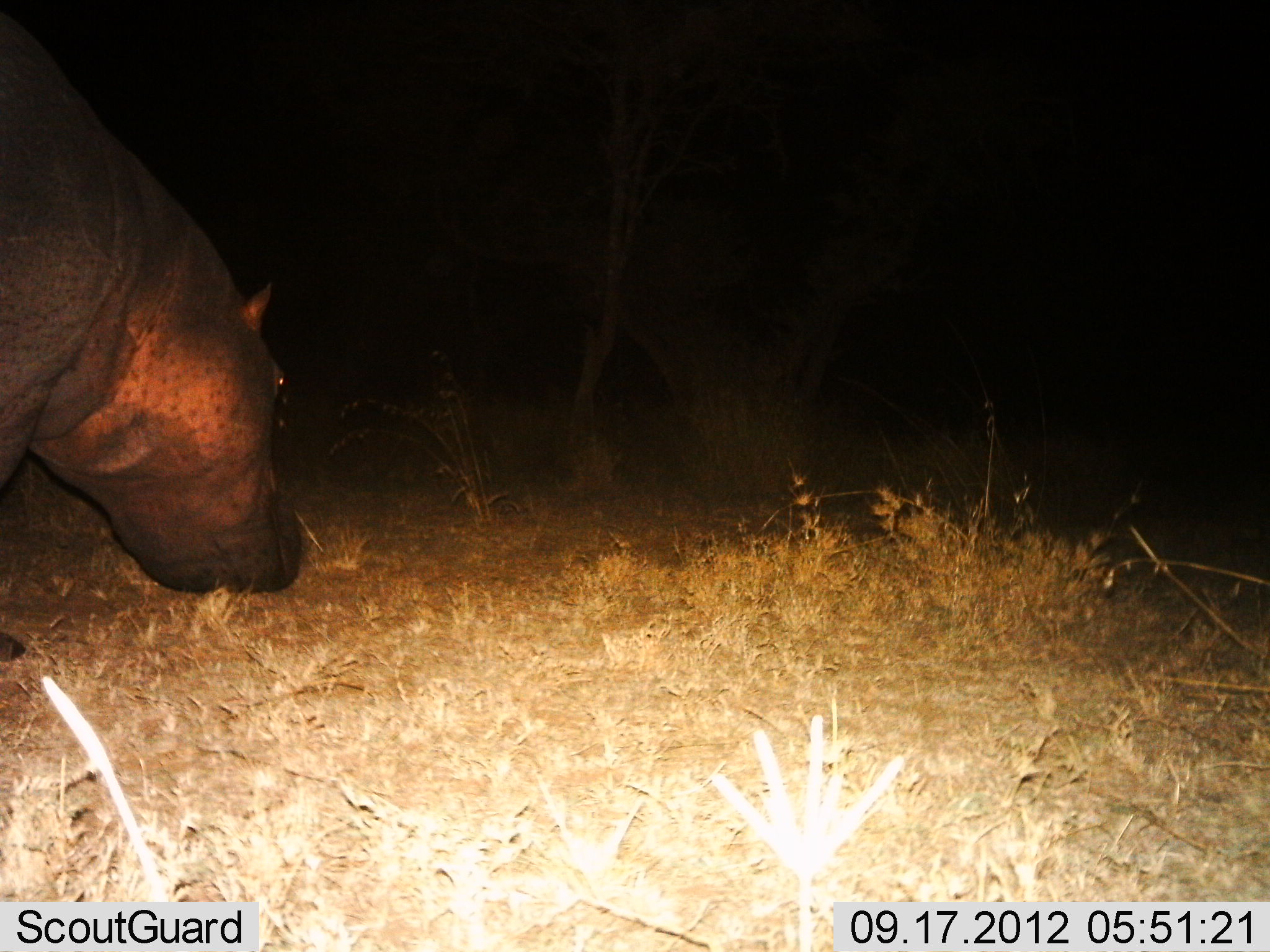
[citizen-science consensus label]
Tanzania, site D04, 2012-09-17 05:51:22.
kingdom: Animalia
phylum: Chordata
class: Mammalia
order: Artiodactyla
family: Hippopotamidae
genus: Hippopotamus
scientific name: Hippopotamus amphibius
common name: hippopotamus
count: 1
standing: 30%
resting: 0%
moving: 10%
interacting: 0%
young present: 0%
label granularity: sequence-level